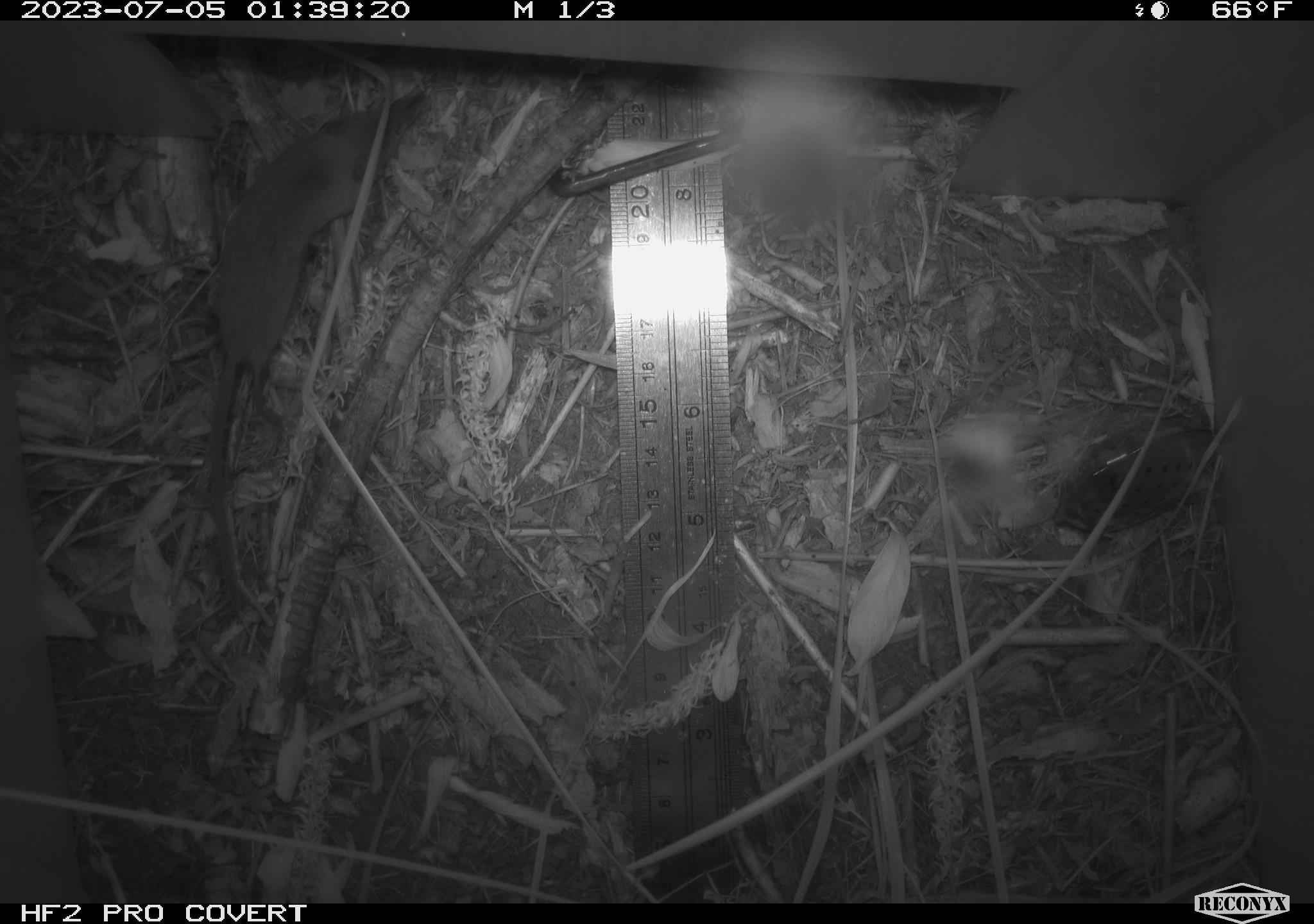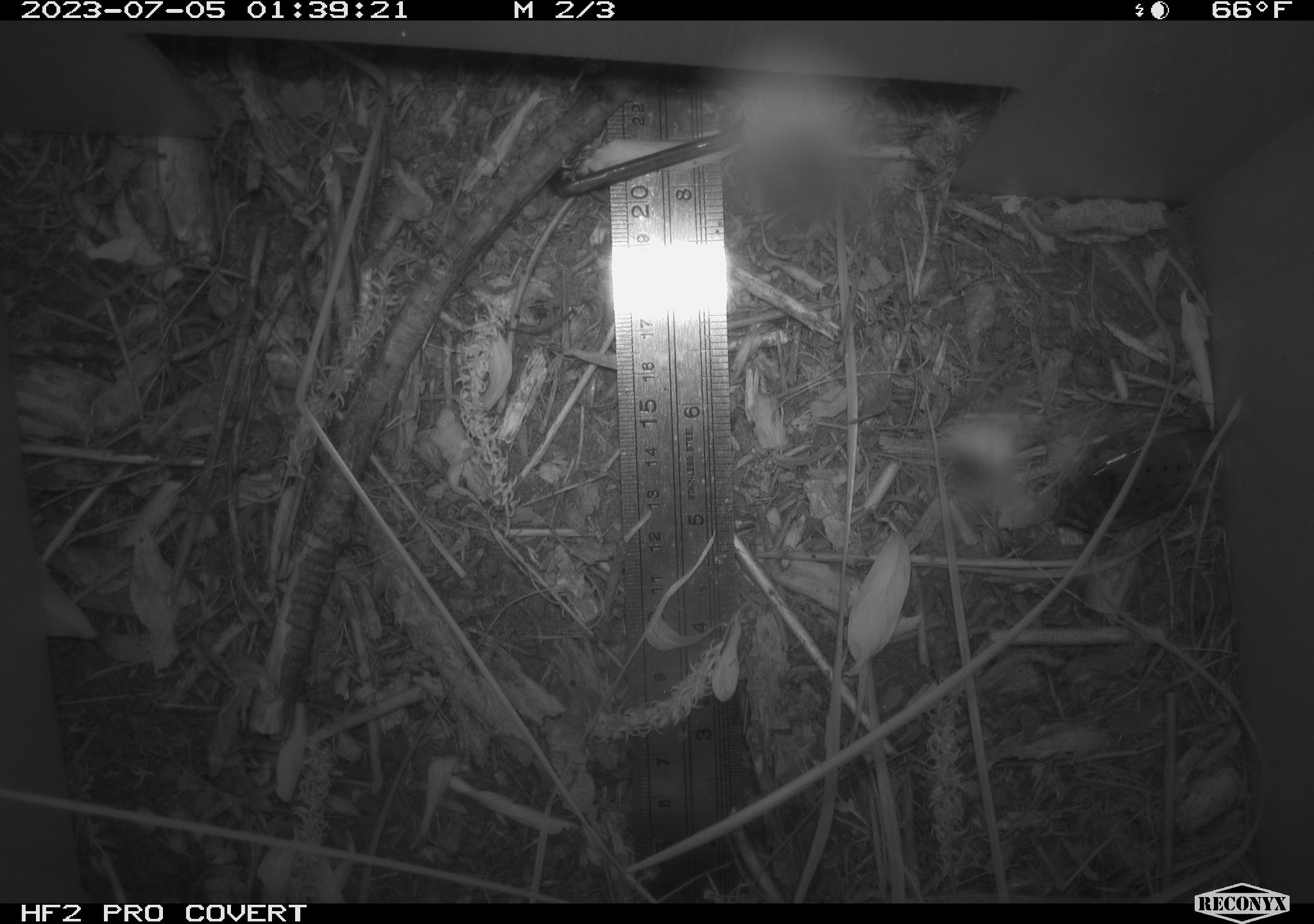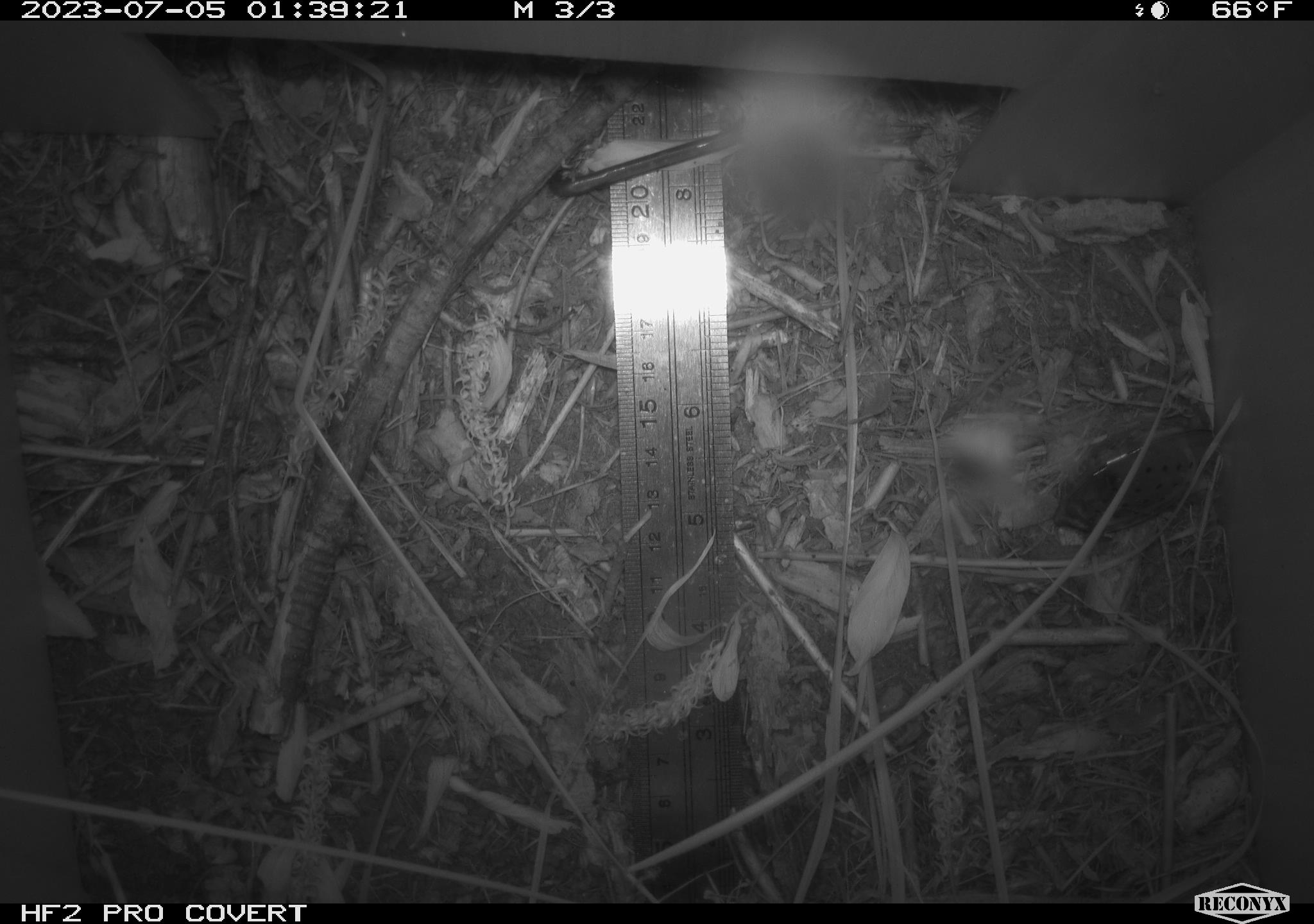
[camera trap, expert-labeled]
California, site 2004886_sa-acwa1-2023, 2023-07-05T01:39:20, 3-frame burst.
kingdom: Animalia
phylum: Chordata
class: Mammalia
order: Eulipotyphla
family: Soricidae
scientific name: Soricidae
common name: shrews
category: soricidae family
Soricidae family (shrews) (Soricidae).